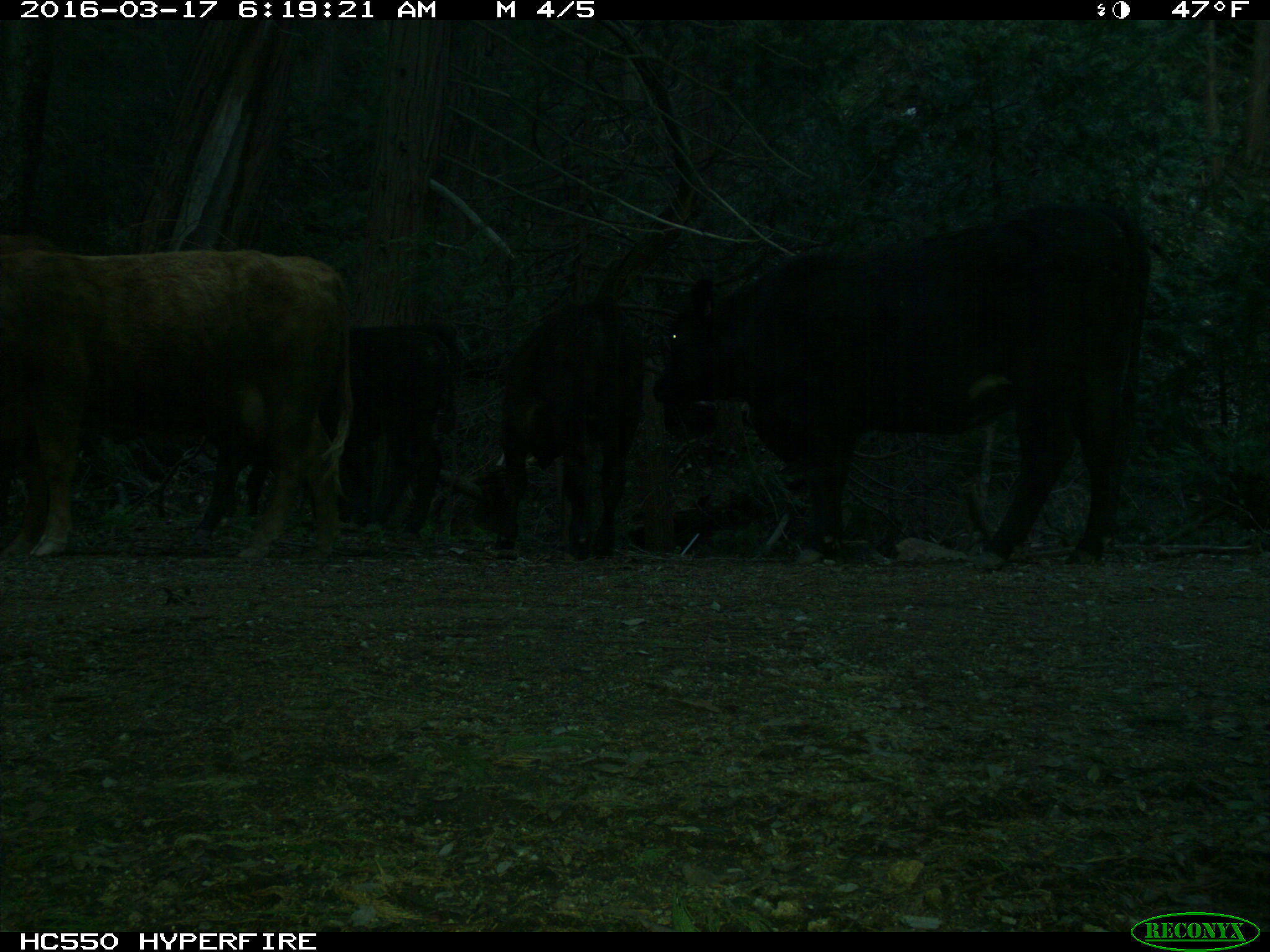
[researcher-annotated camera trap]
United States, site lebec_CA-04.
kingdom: Animalia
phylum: Chordata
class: Mammalia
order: Artiodactyla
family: Bovidae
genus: Bos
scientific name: Bos taurus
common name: domestic cow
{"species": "Bos taurus (domestic cow)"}